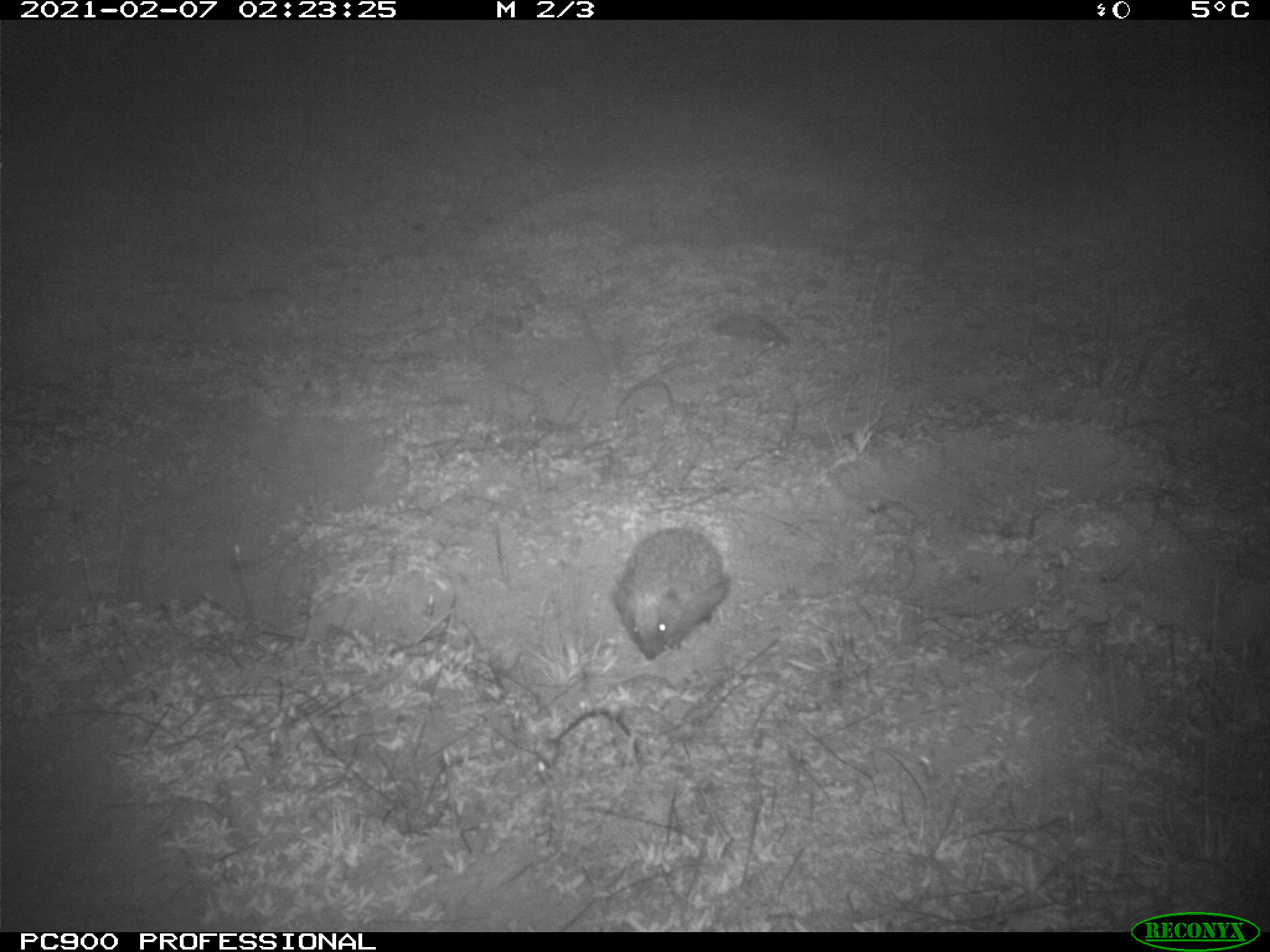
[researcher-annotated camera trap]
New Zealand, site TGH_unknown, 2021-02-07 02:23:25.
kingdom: Animalia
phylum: Chordata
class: Mammalia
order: Eulipotyphla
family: Erinaceidae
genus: Erinaceus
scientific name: Erinaceus europaeus europaeus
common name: european hedgehog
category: hedgehog